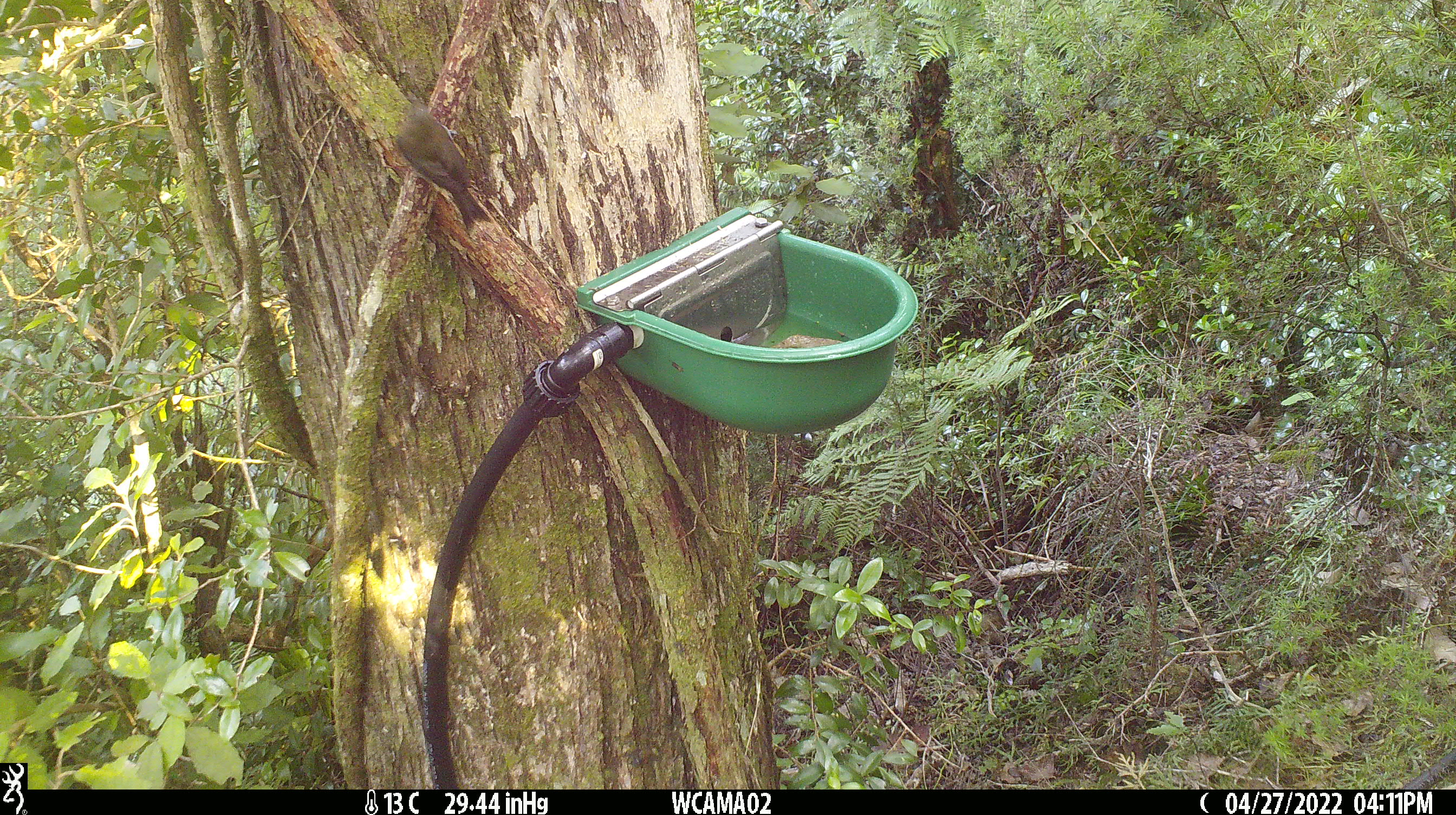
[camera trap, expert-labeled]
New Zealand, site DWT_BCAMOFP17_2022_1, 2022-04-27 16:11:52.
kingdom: Animalia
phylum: Chordata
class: Aves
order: Passeriformes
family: Meliphagidae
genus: Anthornis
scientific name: Anthornis melanura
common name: new zealand bellbird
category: bellbird